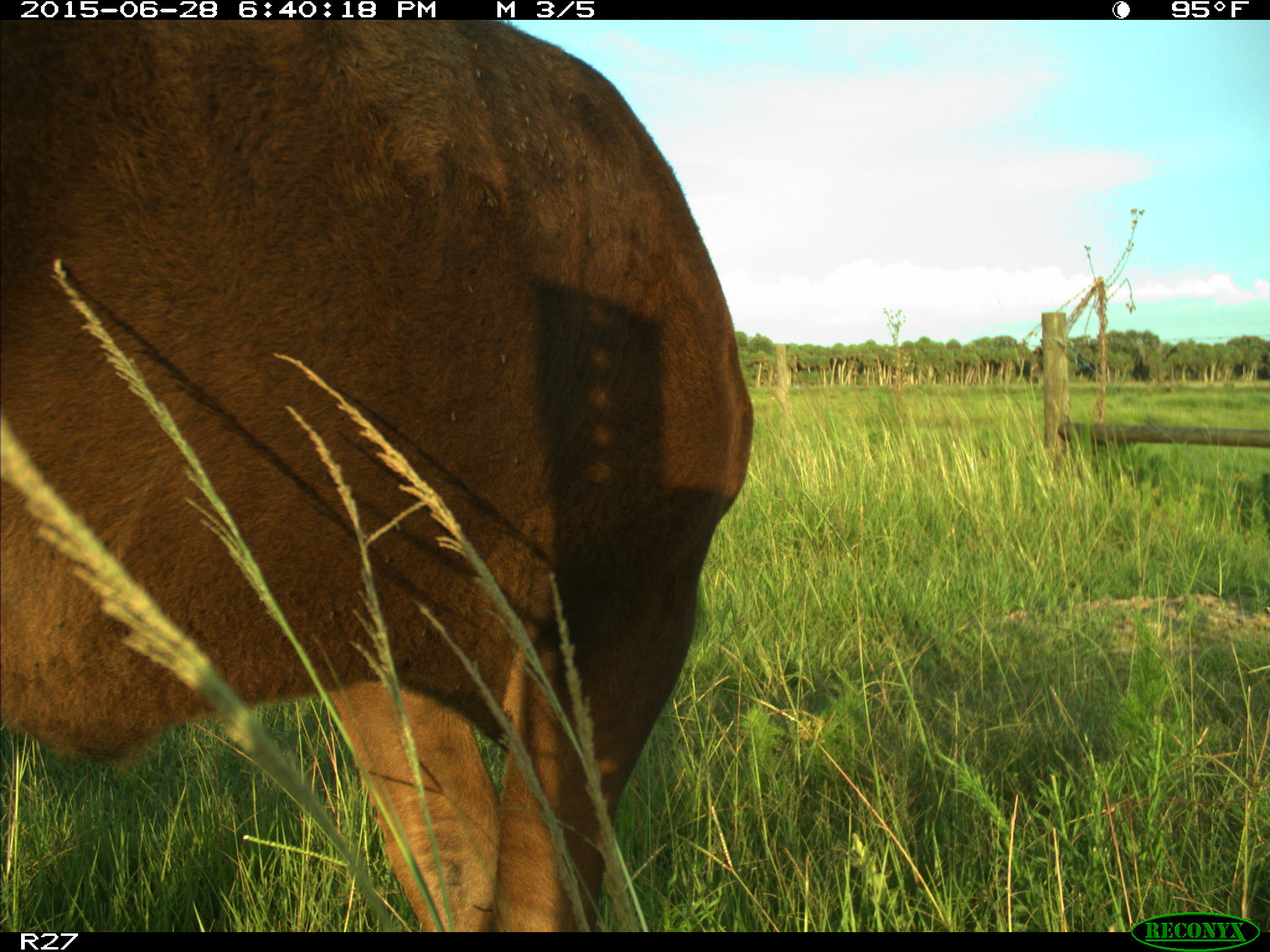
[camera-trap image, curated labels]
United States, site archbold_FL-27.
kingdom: Animalia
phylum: Chordata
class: Mammalia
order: Artiodactyla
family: Bovidae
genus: Bos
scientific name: Bos taurus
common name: domestic cow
Bos taurus (domestic cow).